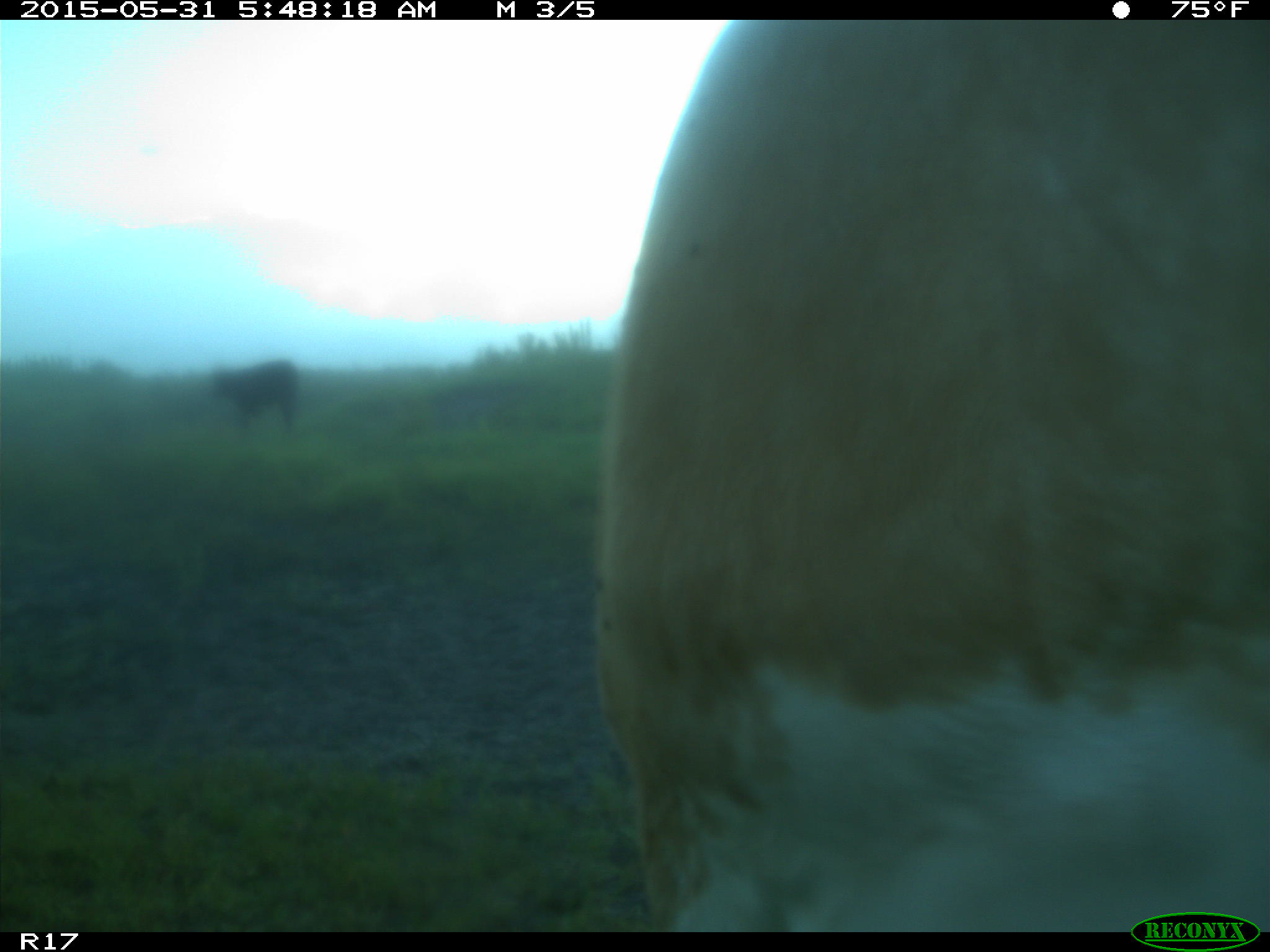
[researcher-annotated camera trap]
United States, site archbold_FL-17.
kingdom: Animalia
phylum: Chordata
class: Mammalia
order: Artiodactyla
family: Bovidae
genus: Bos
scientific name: Bos taurus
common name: domestic cow